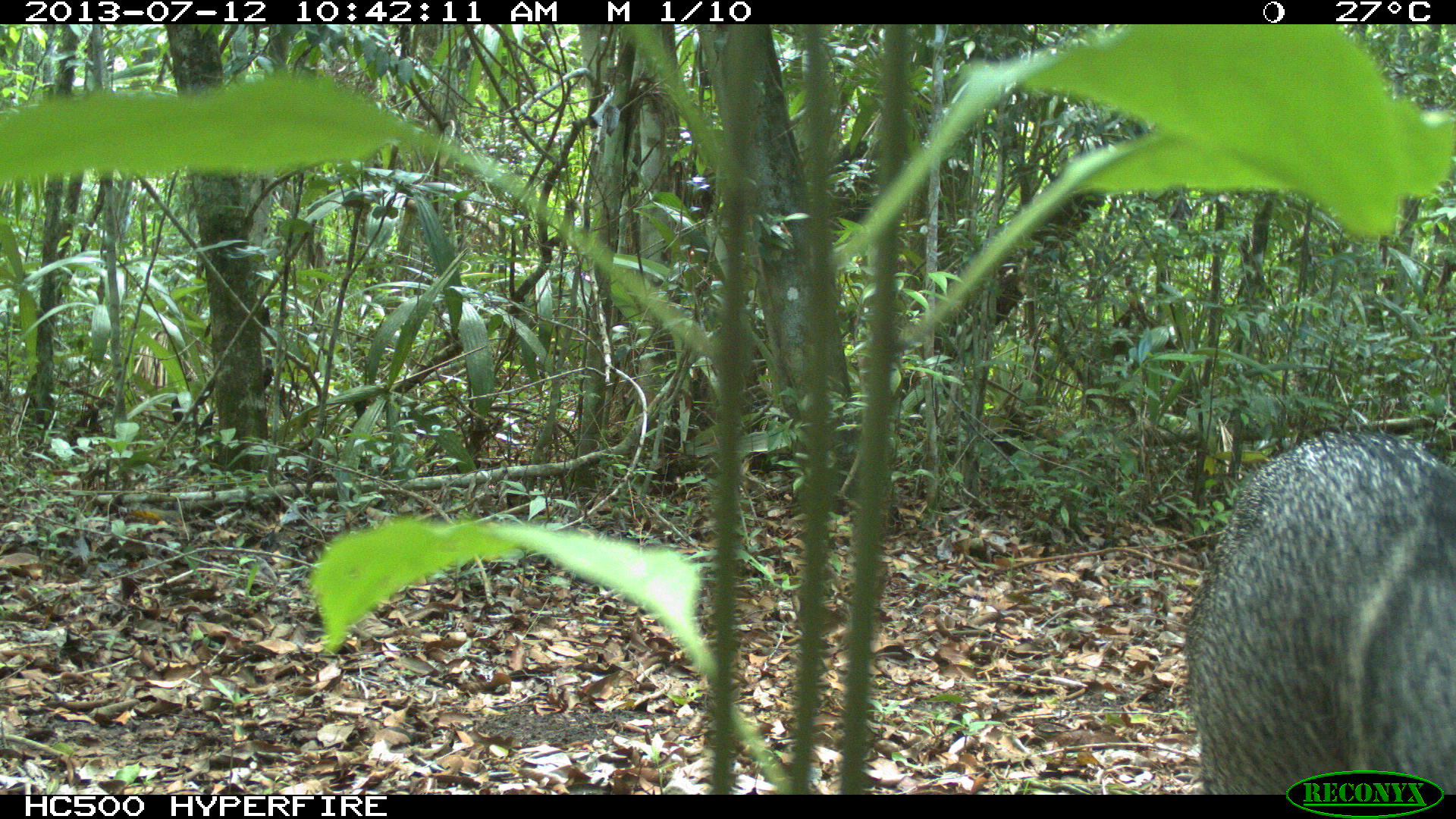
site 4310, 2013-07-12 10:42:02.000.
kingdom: Animalia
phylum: Chordata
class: Mammalia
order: Artiodactyla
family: Tayassuidae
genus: Pecari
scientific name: Pecari tajacu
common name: collared peccary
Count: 13.